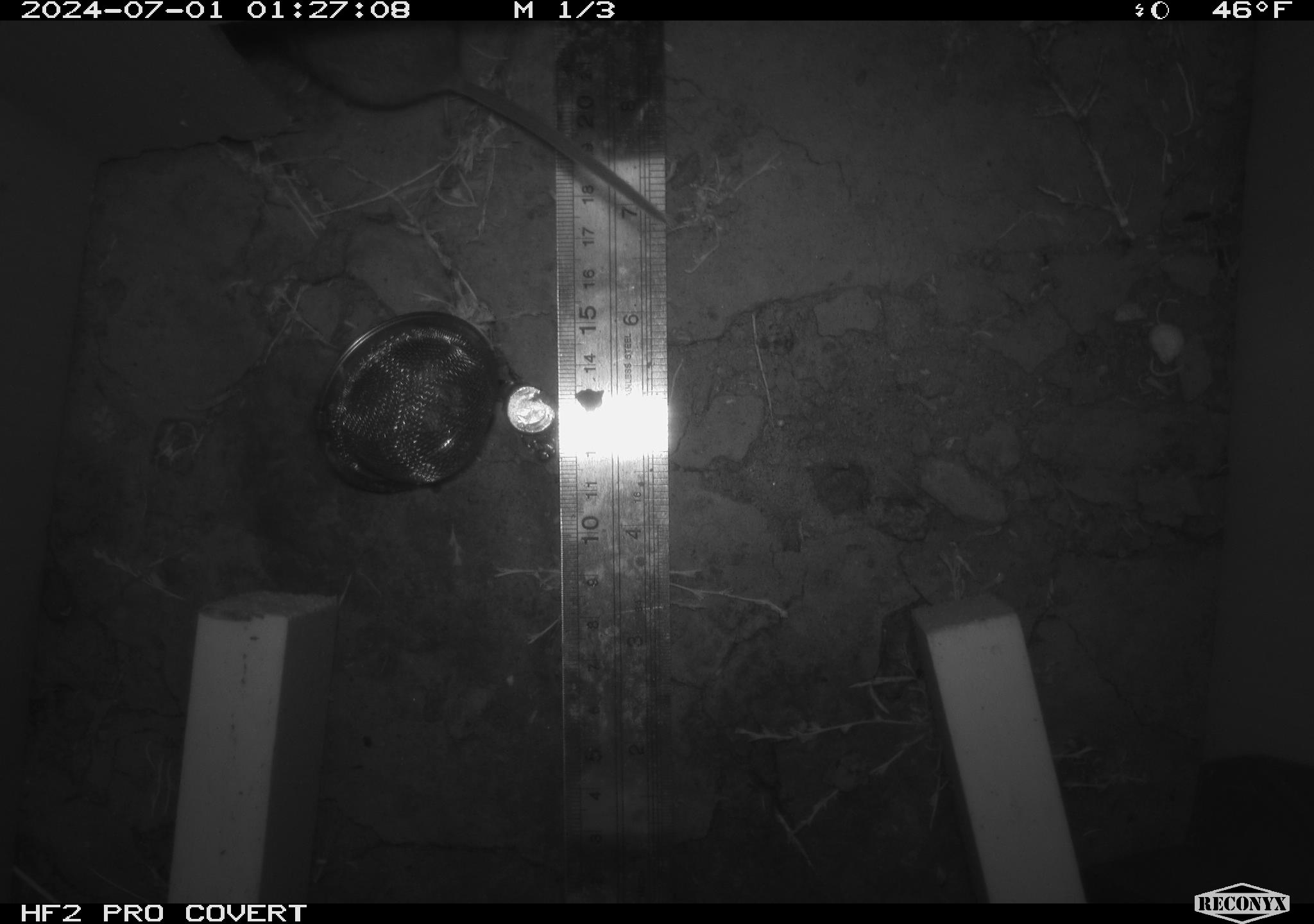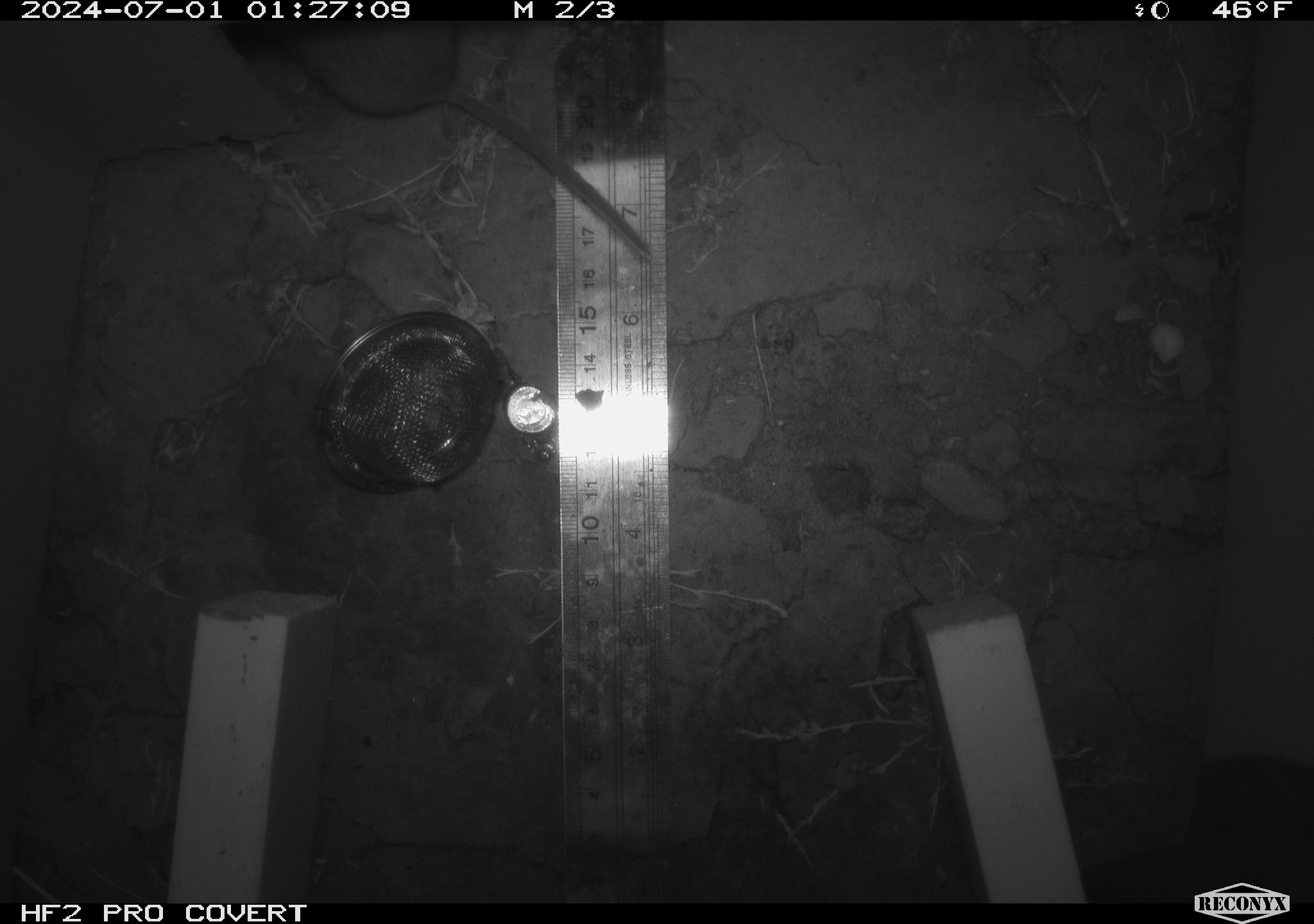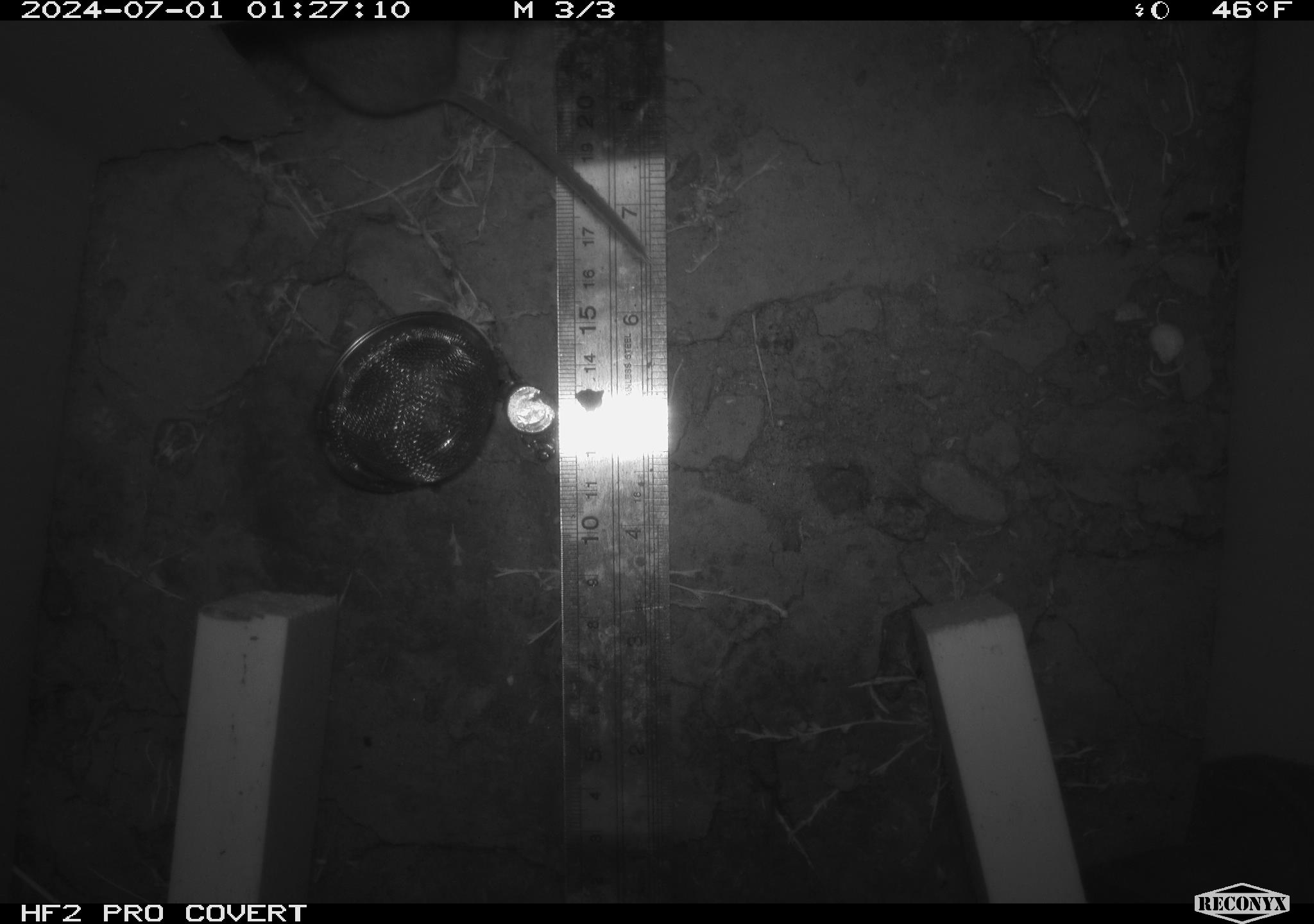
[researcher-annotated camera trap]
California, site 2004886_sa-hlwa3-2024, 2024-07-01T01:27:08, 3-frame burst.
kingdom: Animalia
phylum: Chordata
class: Mammalia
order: Rodentia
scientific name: Rodentia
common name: mouse species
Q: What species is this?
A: Mouse species (Rodentia).